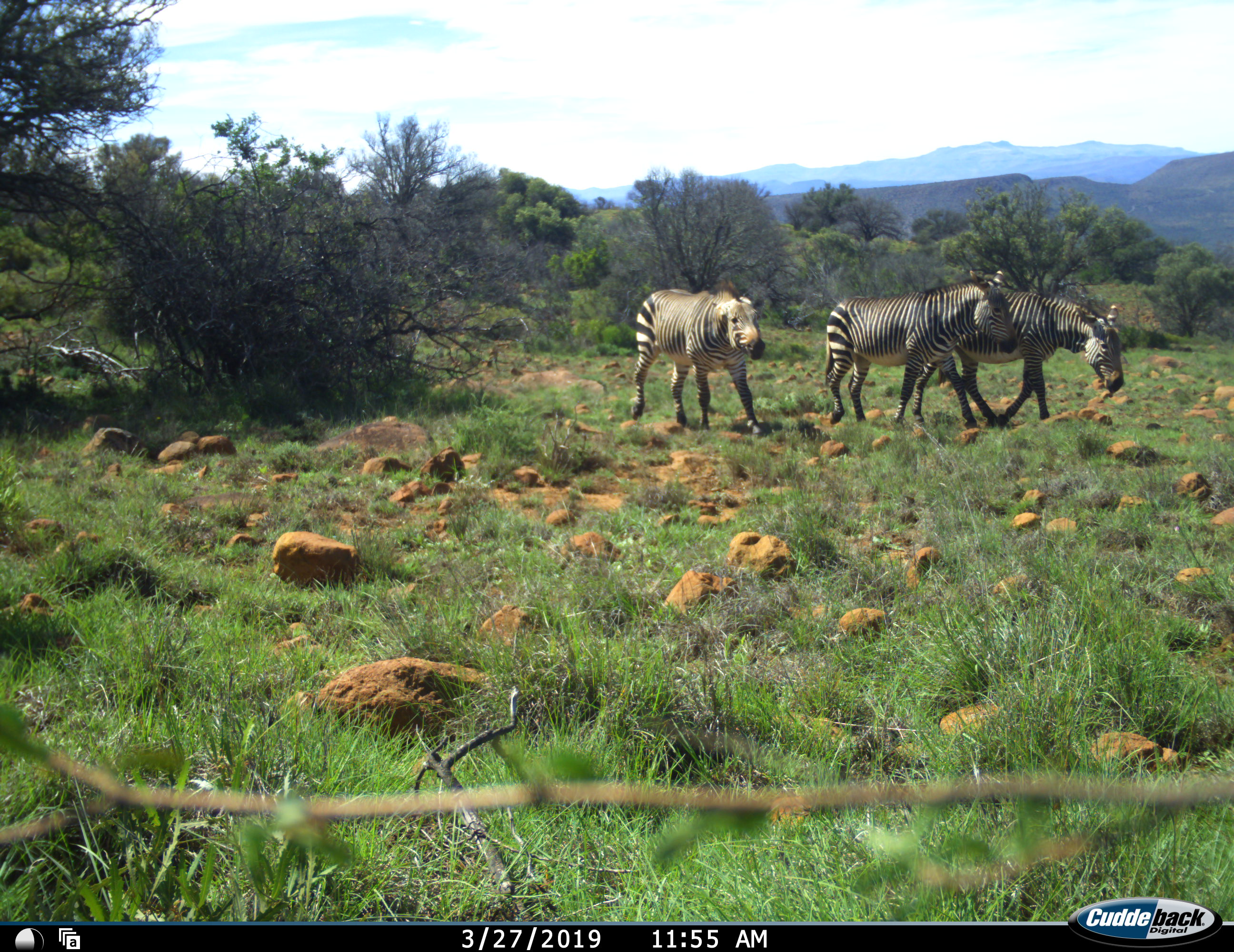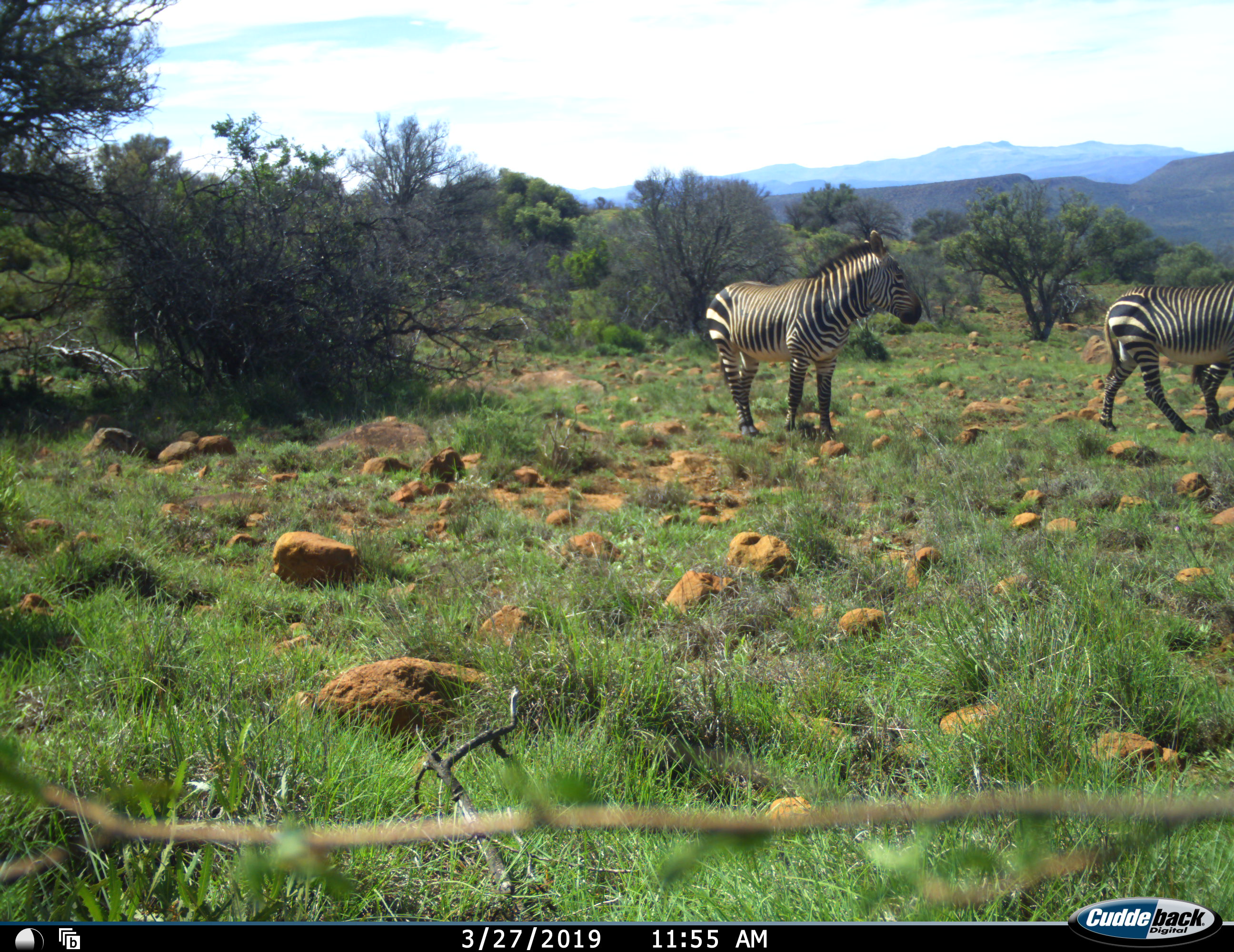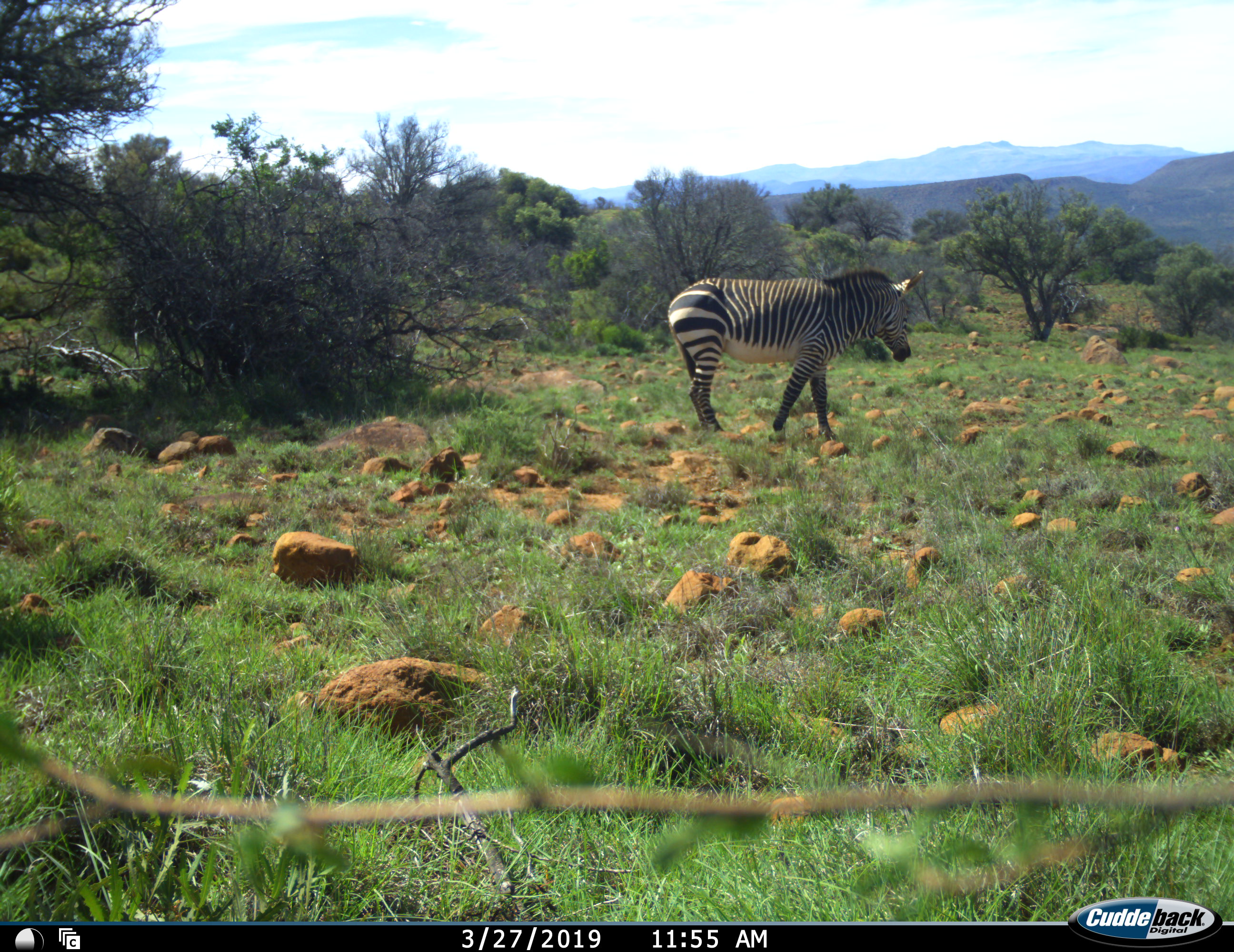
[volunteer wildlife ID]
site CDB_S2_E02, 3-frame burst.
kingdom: Animalia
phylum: Chordata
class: Mammalia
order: Perissodactyla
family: Equidae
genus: Equus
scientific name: Equus zebra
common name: mountain zebra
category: zebramountain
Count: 3.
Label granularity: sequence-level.